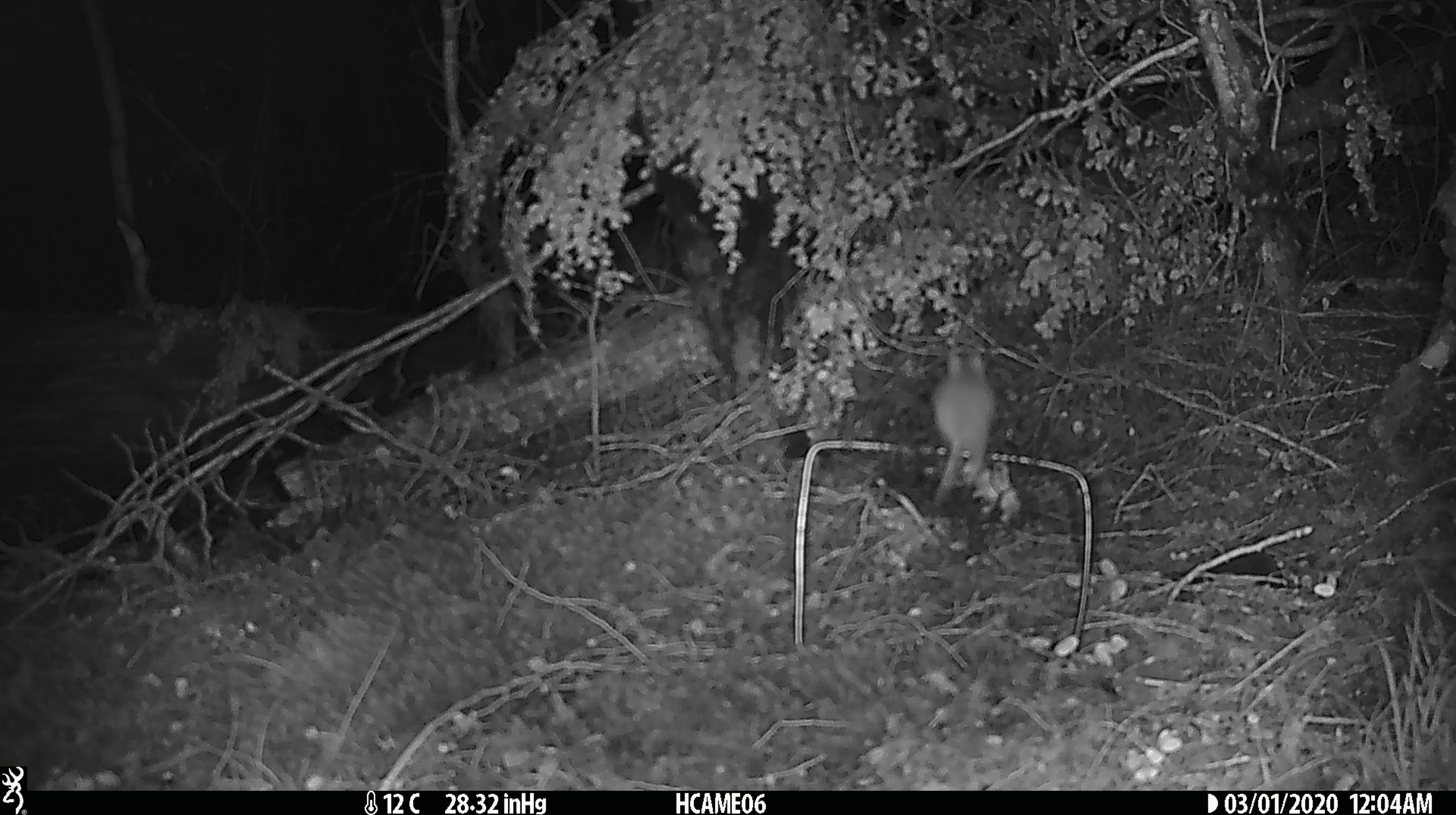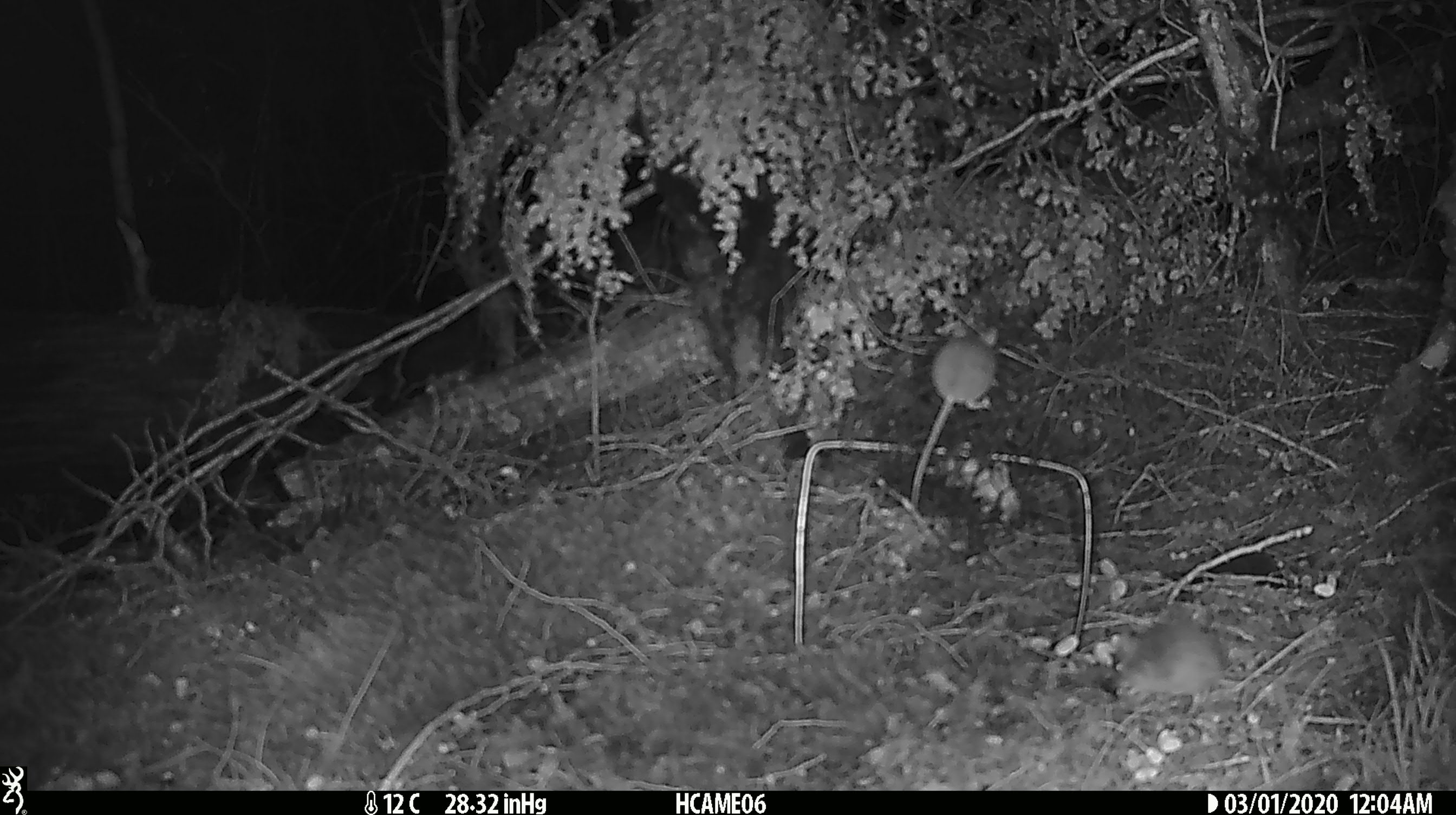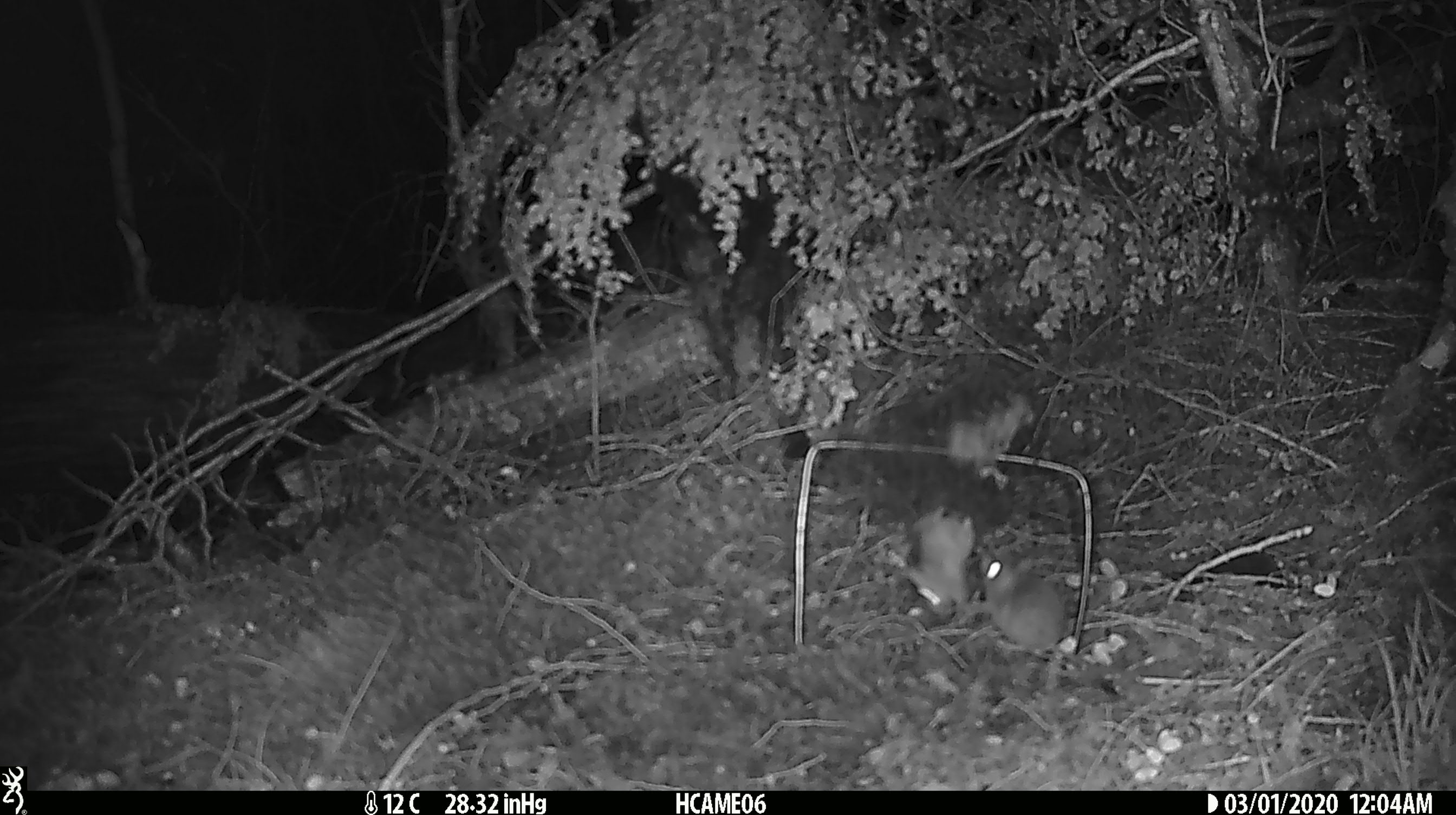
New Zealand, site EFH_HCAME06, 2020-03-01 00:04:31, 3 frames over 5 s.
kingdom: Animalia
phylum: Chordata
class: Mammalia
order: Rodentia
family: Muridae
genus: Mus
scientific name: Mus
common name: mouse